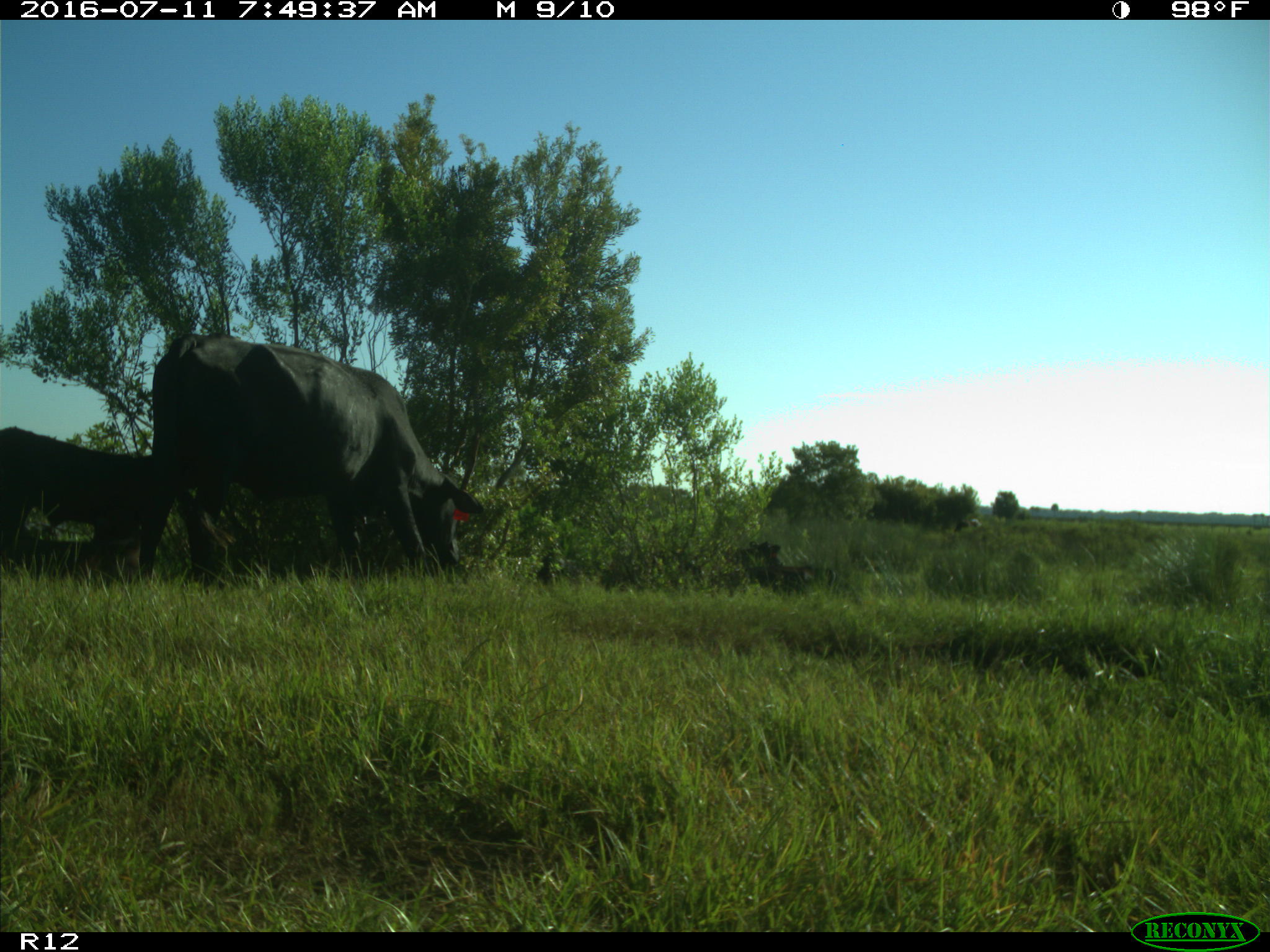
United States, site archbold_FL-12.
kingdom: Animalia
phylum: Chordata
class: Mammalia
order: Artiodactyla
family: Bovidae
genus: Bos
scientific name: Bos taurus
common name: domestic cow